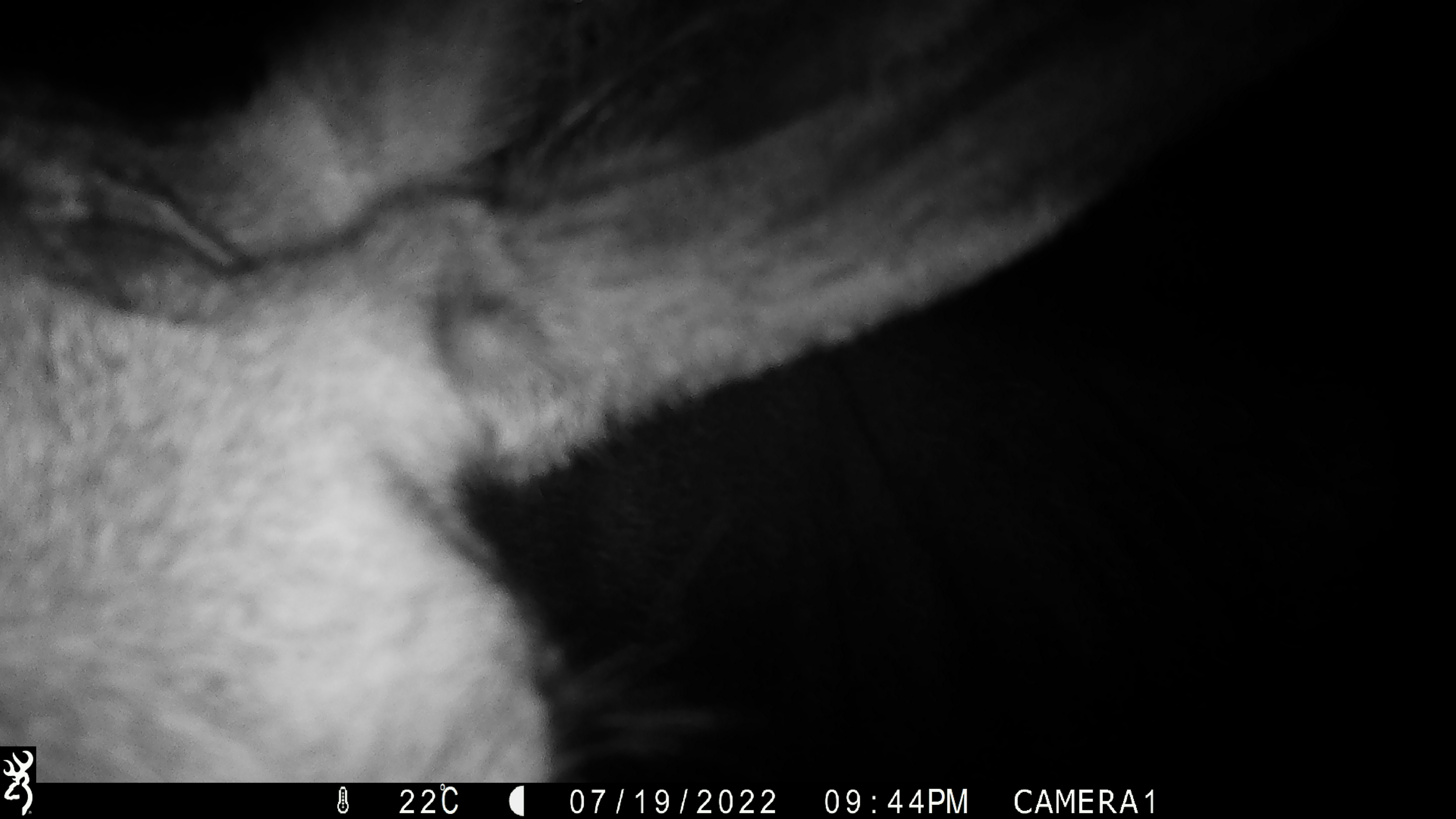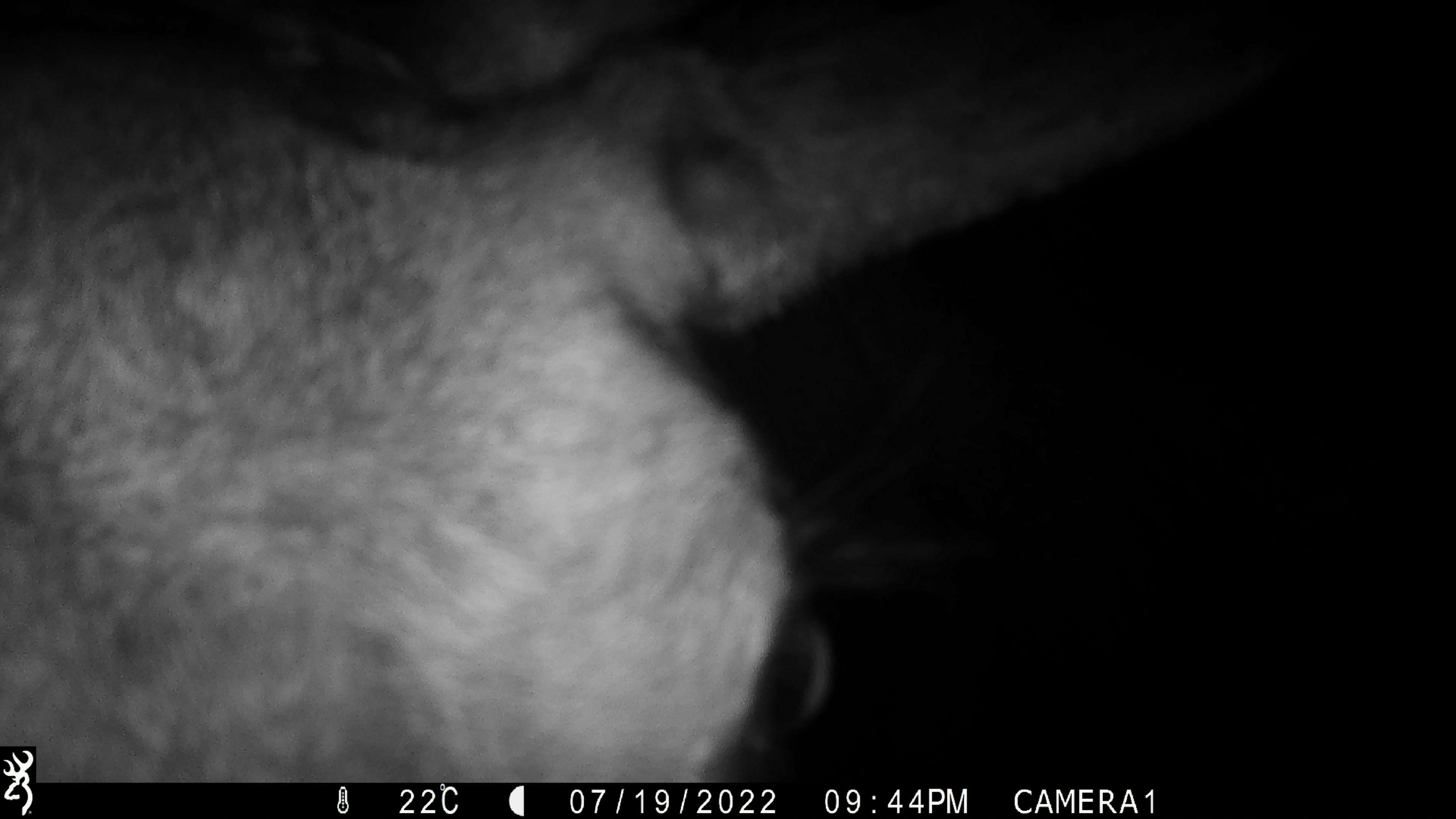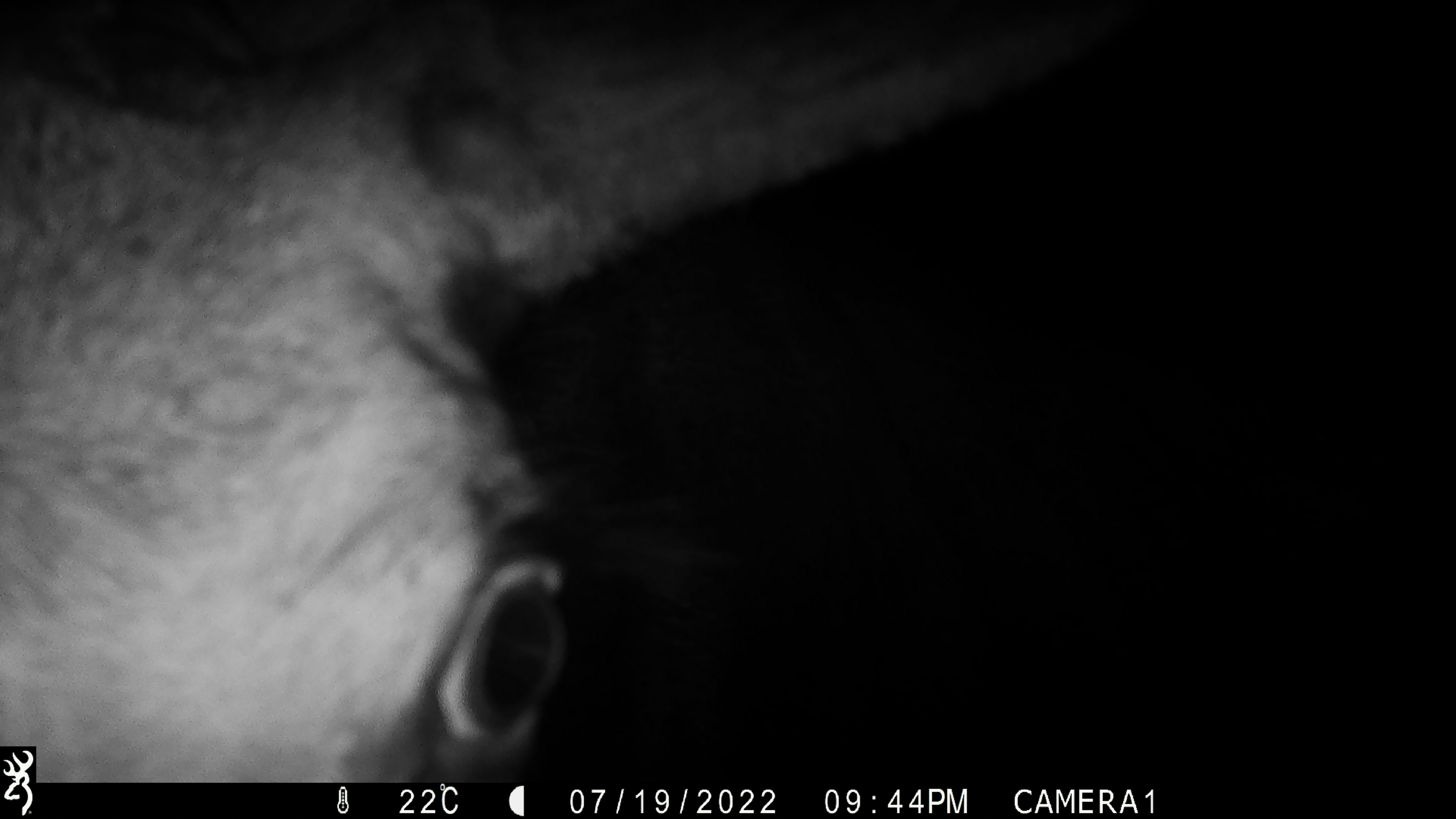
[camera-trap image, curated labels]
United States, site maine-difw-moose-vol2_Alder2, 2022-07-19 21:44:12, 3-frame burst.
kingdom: Animalia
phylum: Chordata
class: Mammalia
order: Artiodactyla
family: Cervidae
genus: Alces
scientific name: Alces alces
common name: moose